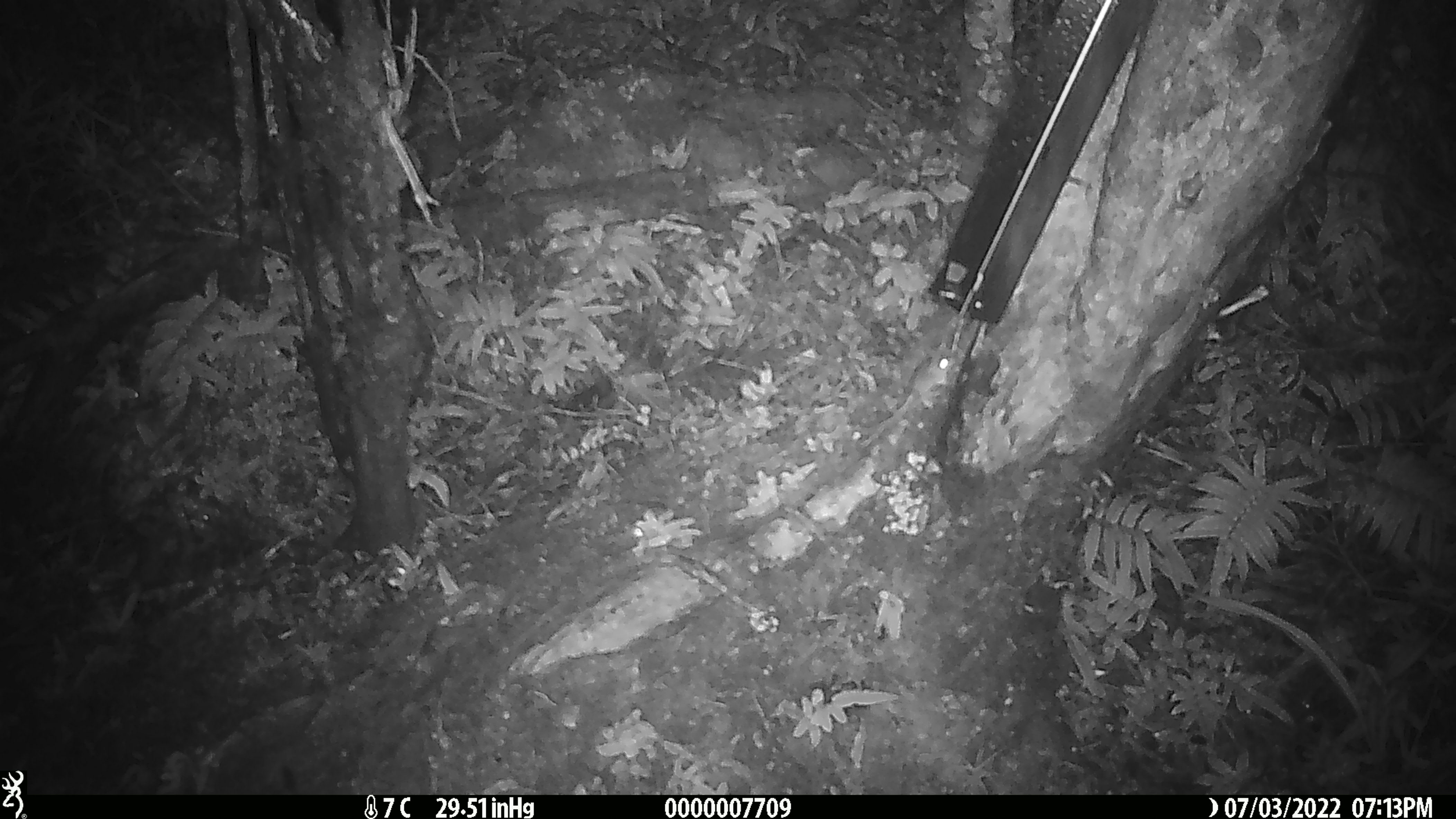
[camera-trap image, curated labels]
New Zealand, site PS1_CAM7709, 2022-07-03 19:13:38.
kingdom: Animalia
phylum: Chordata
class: Mammalia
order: Rodentia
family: Muridae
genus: Mus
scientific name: Mus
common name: mouse